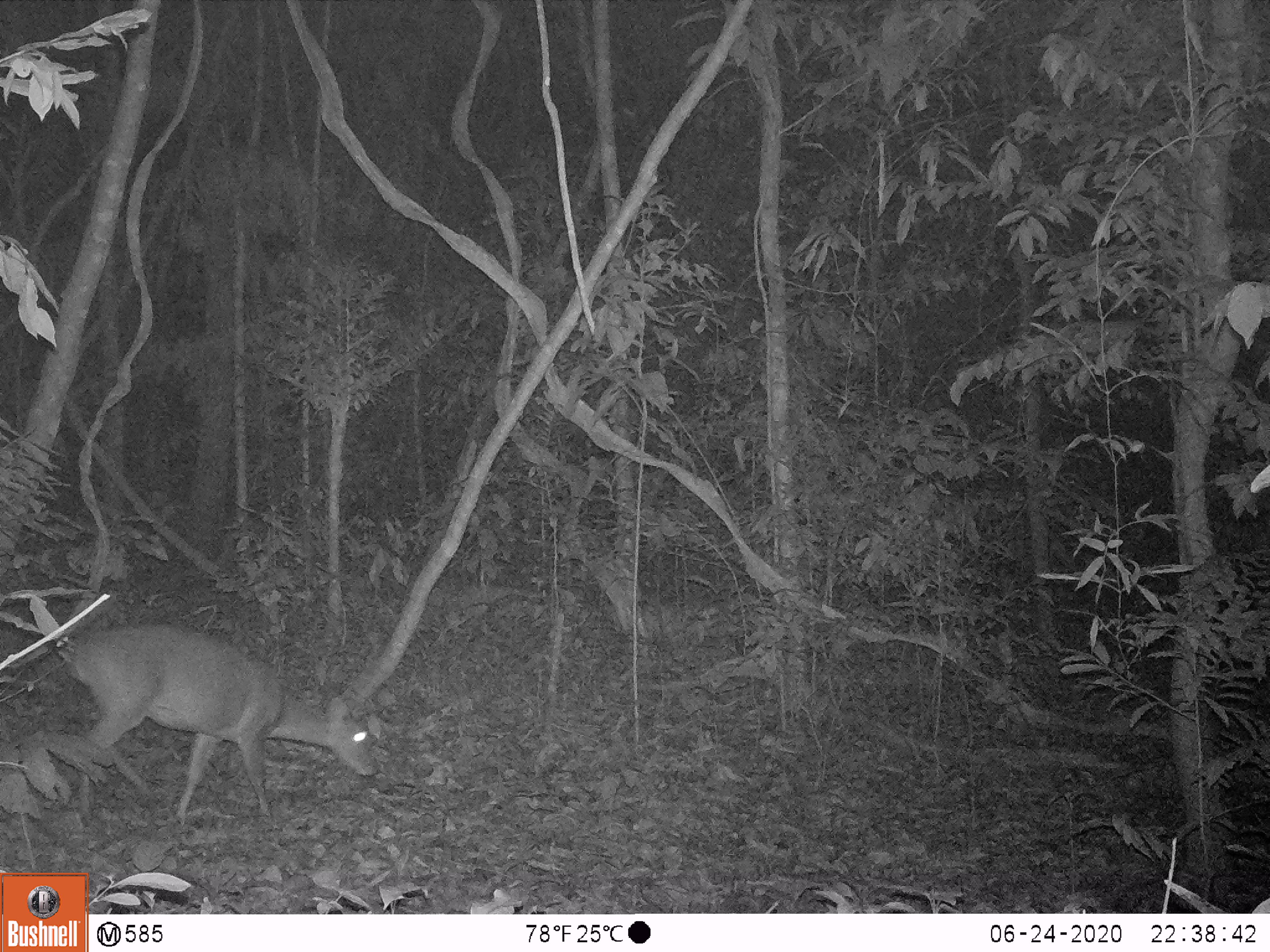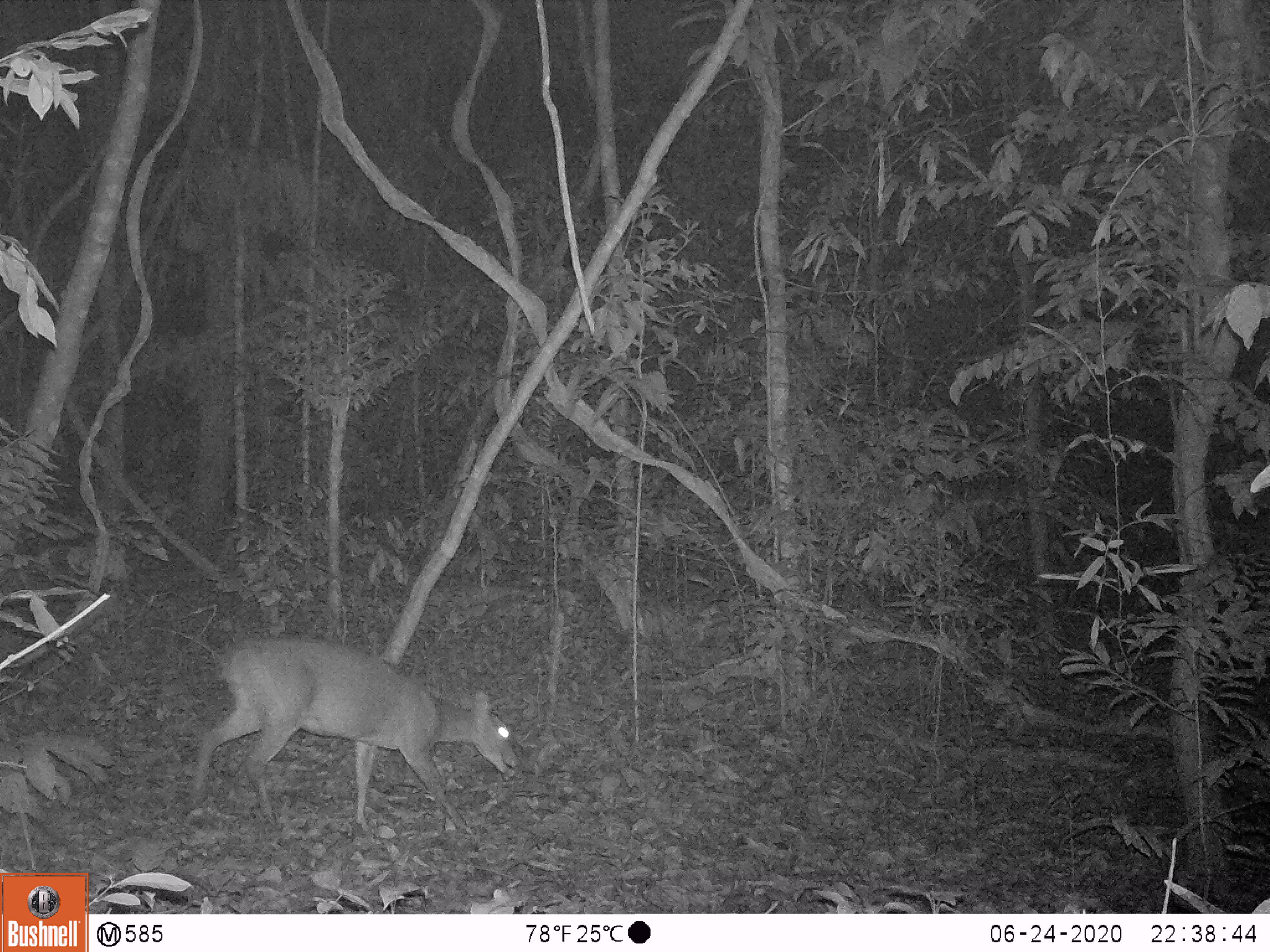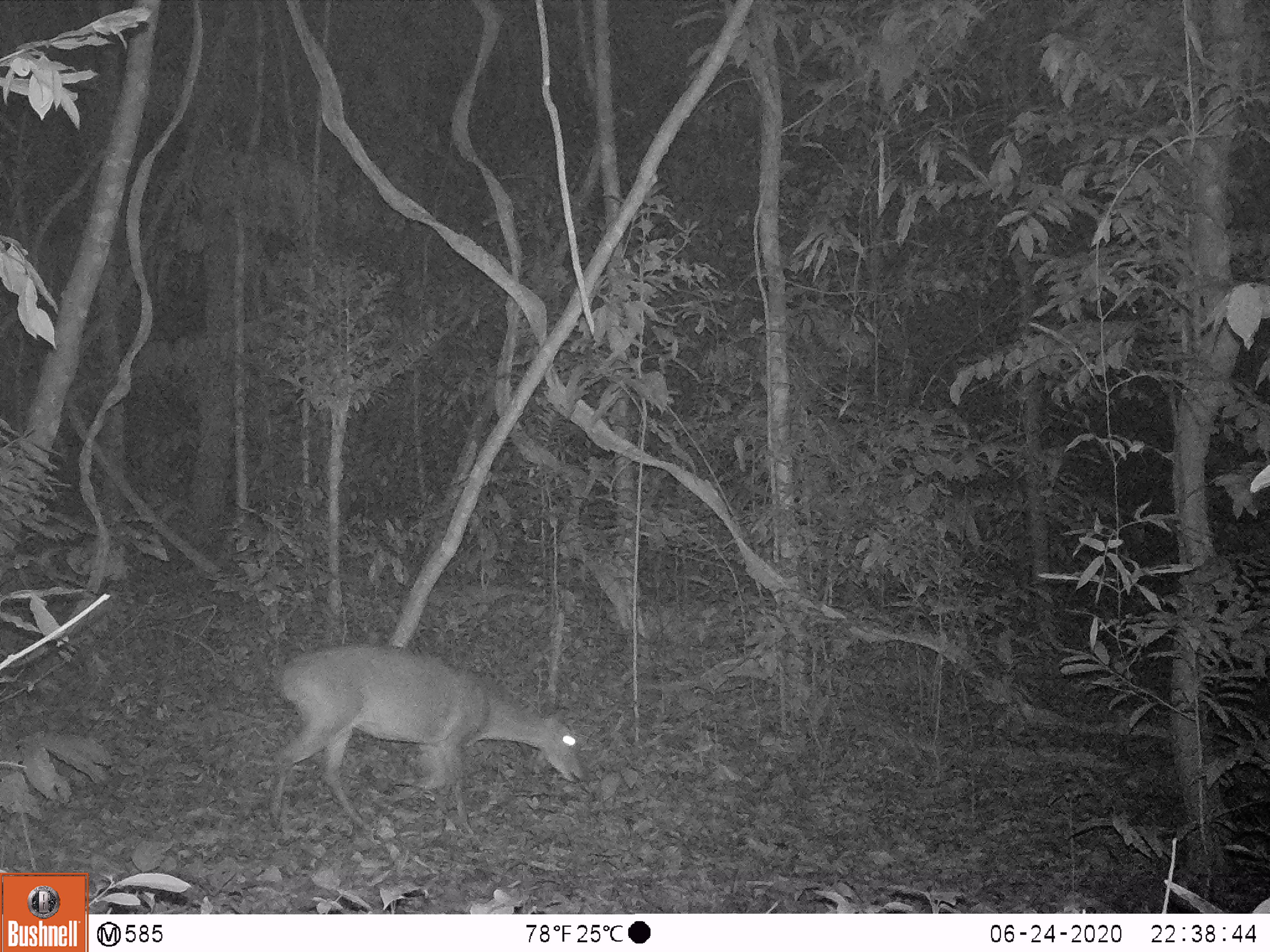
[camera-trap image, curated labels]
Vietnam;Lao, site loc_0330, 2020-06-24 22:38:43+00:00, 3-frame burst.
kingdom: Animalia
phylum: Chordata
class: Mammalia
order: Artiodactyla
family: Cervidae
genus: Muntiacus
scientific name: Muntiacus vuquangensis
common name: large-antlered muntjac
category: large antlered muntjac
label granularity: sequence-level